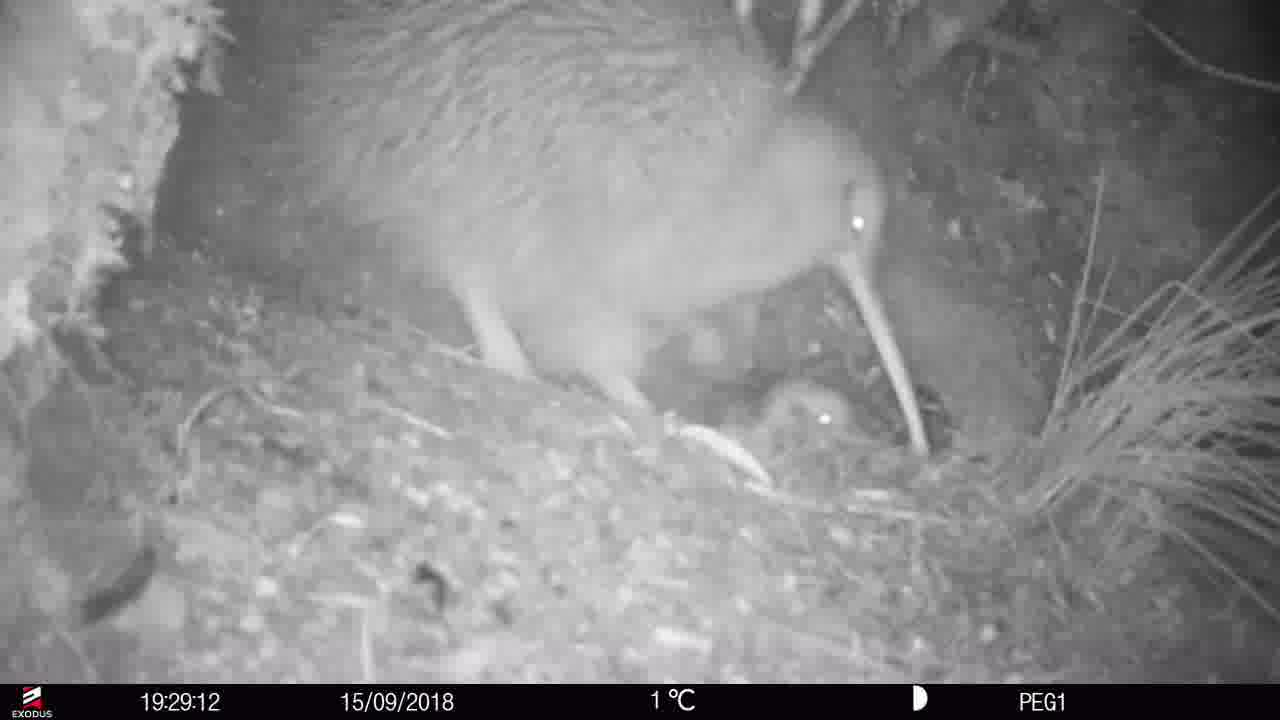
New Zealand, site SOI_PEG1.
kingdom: Animalia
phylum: Chordata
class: Aves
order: Apterygiformes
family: Apterygidae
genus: Apteryx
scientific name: Apteryx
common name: kiwi